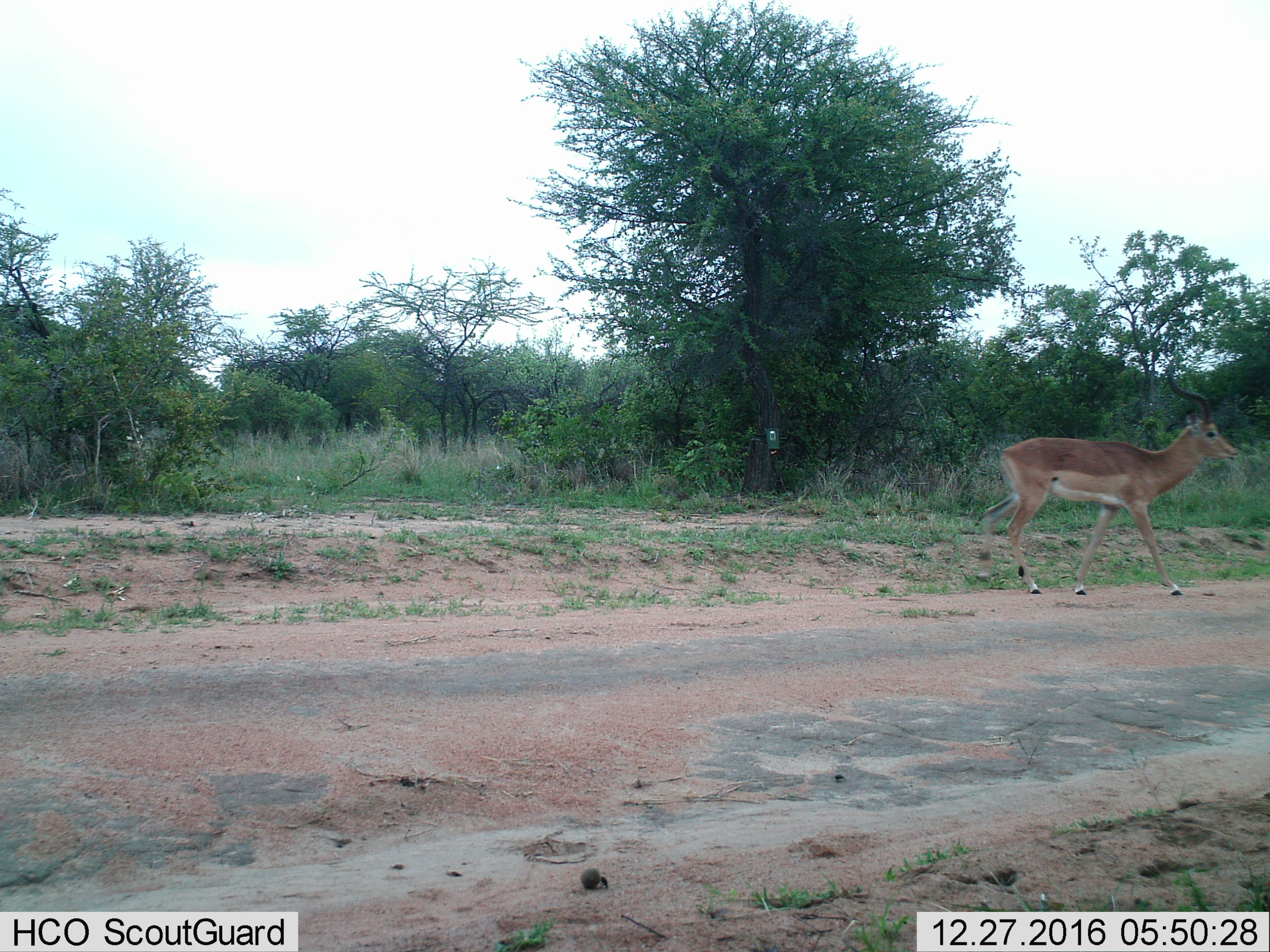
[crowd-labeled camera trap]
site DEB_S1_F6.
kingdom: Animalia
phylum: Chordata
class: Mammalia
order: Artiodactyla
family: Bovidae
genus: Aepyceros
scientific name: Aepyceros melampus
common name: impala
Impala (Aepyceros melampus), count 1. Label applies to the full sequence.